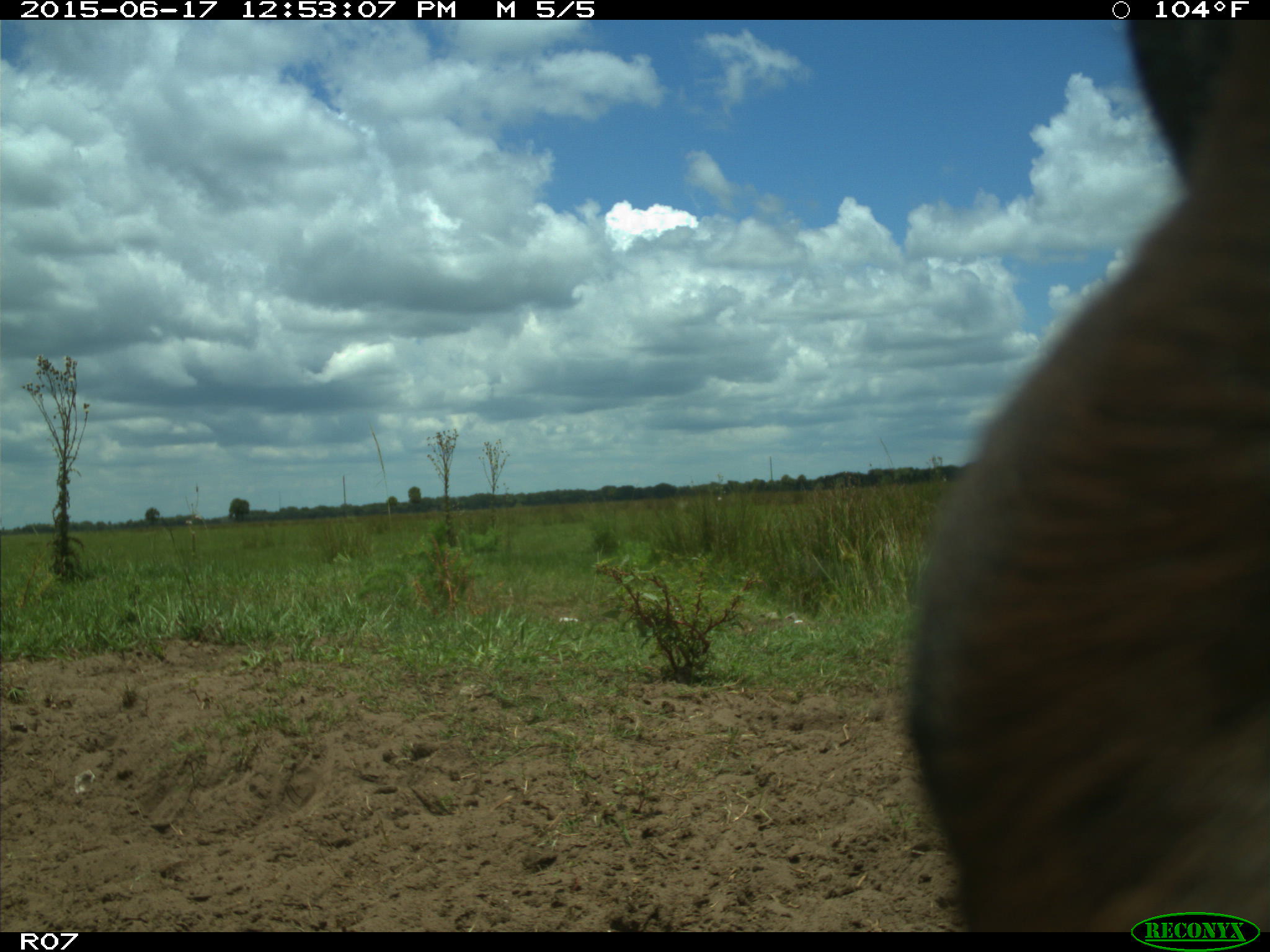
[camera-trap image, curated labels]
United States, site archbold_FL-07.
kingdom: Animalia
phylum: Chordata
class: Mammalia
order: Artiodactyla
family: Bovidae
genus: Bos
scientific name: Bos taurus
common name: domestic cow